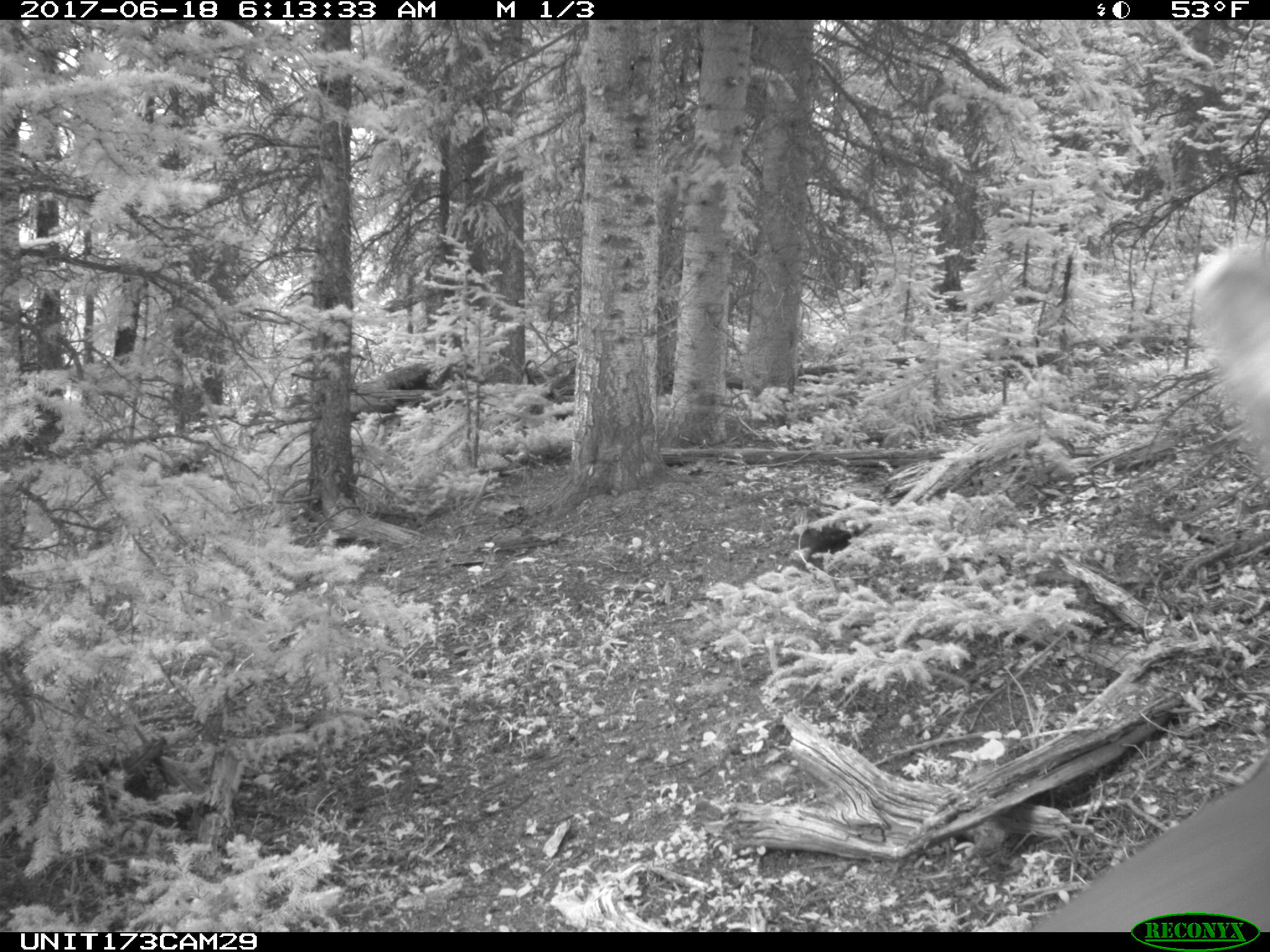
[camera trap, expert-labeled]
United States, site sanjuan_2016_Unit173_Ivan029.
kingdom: Animalia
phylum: Chordata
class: Mammalia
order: Artiodactyla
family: Cervidae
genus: Cervus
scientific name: Cervus elaphus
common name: red deer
Cervus elaphus (red deer).